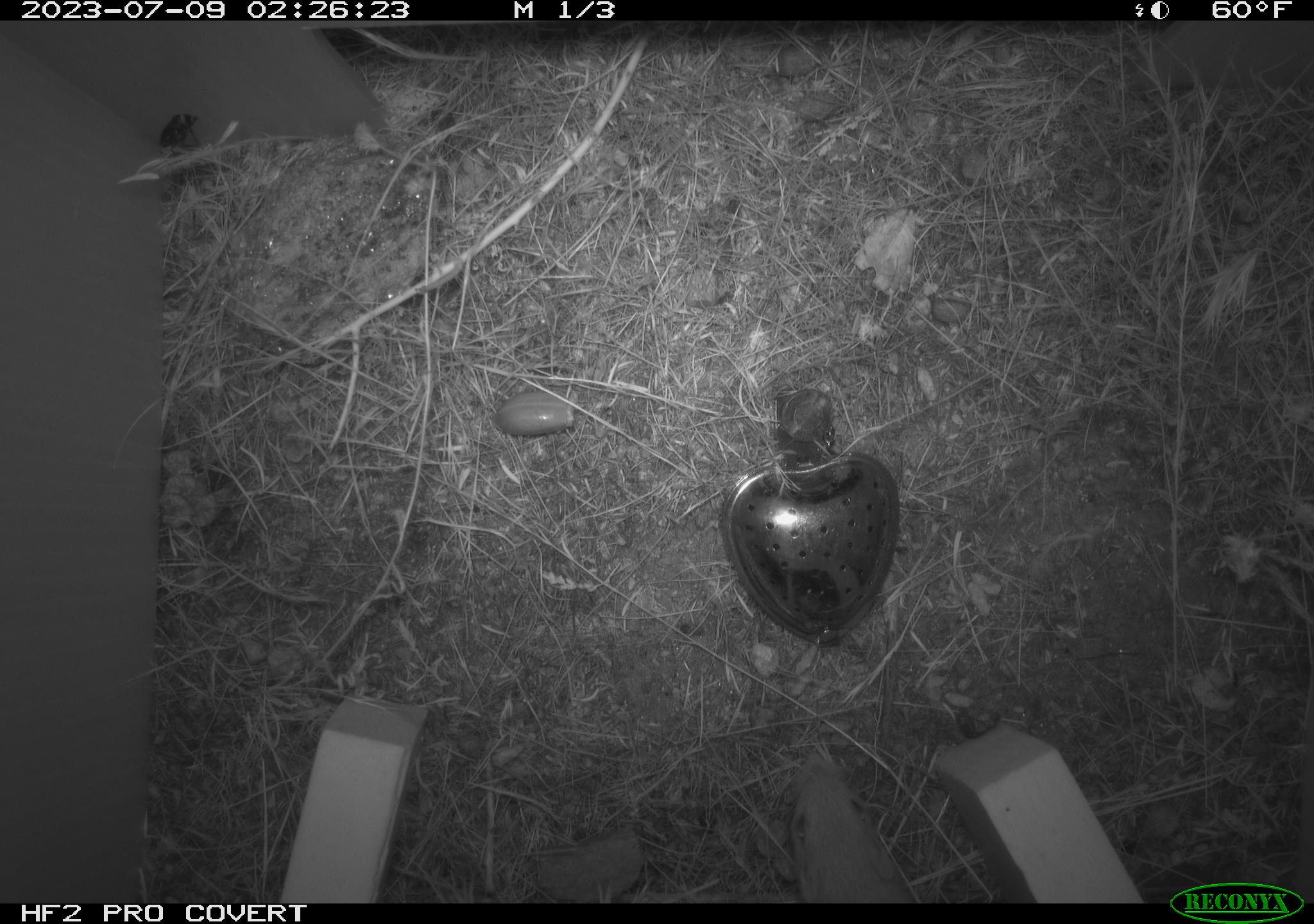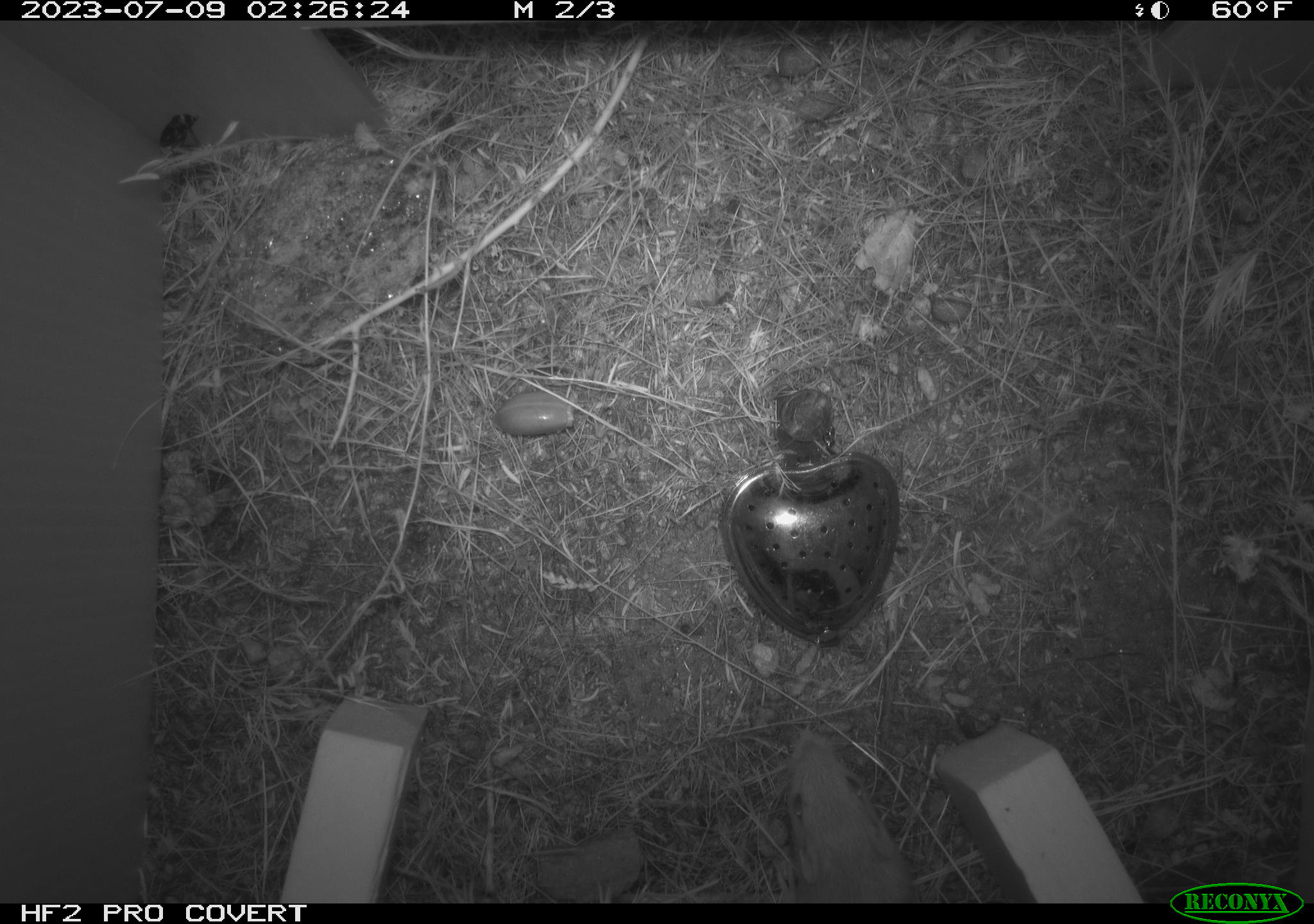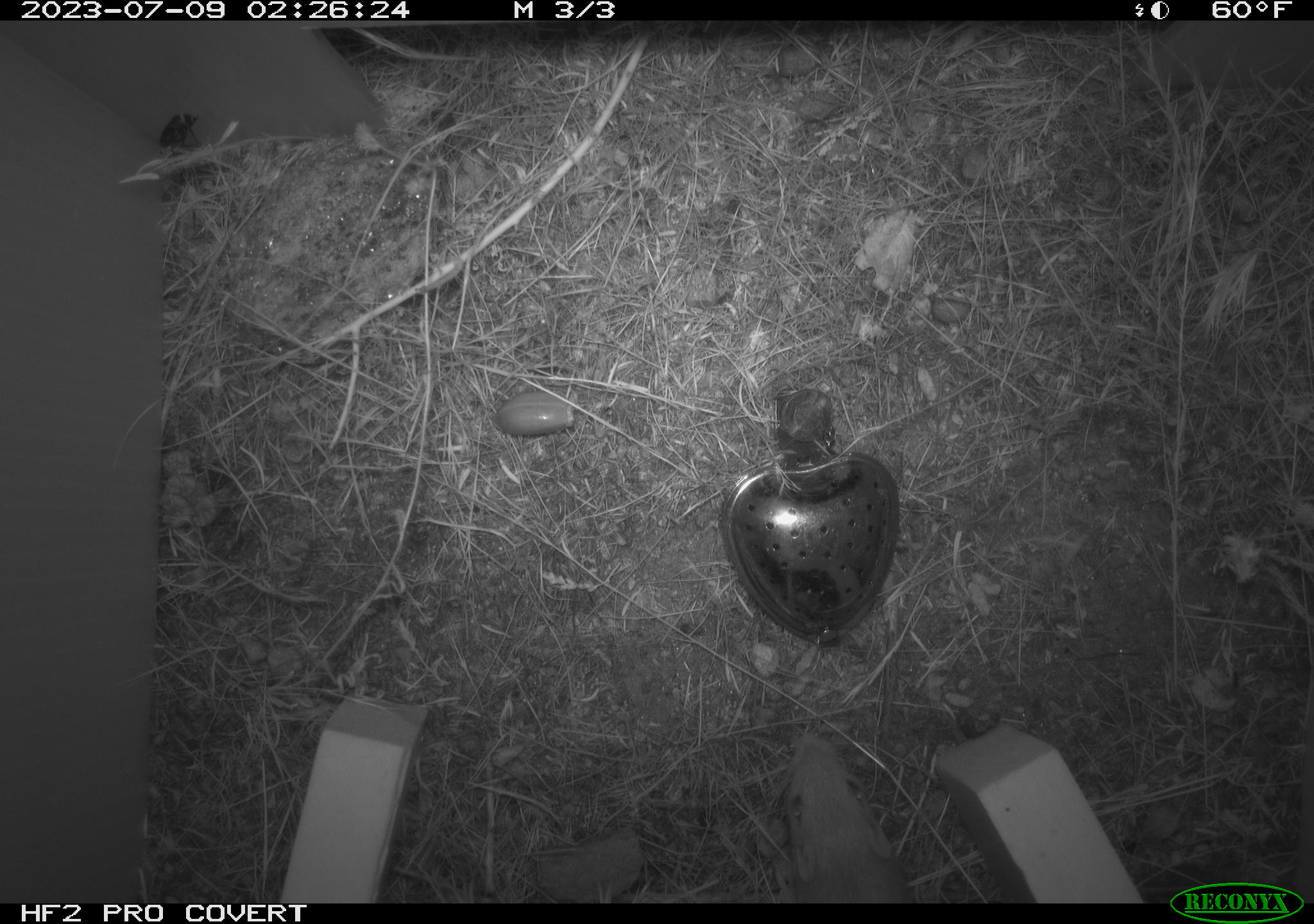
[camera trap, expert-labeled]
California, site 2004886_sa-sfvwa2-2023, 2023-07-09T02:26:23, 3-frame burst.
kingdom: Animalia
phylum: Chordata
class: Mammalia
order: Rodentia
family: Heteromyidae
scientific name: Heteromyidae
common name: kangaroo rats and pocket mice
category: heteromyidae family